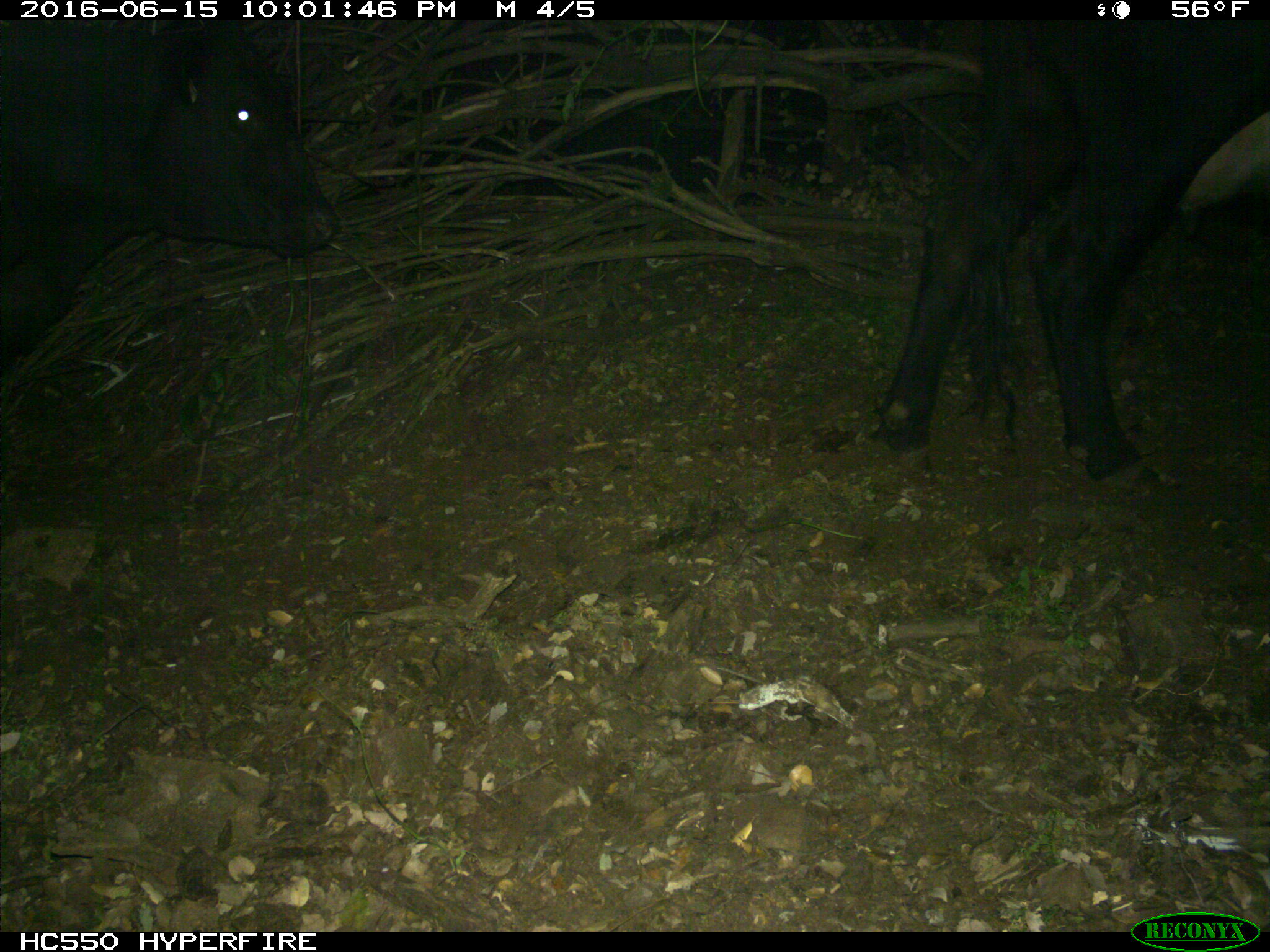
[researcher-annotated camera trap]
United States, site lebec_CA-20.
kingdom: Animalia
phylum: Chordata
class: Mammalia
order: Artiodactyla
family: Bovidae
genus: Bos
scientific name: Bos taurus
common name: domestic cow